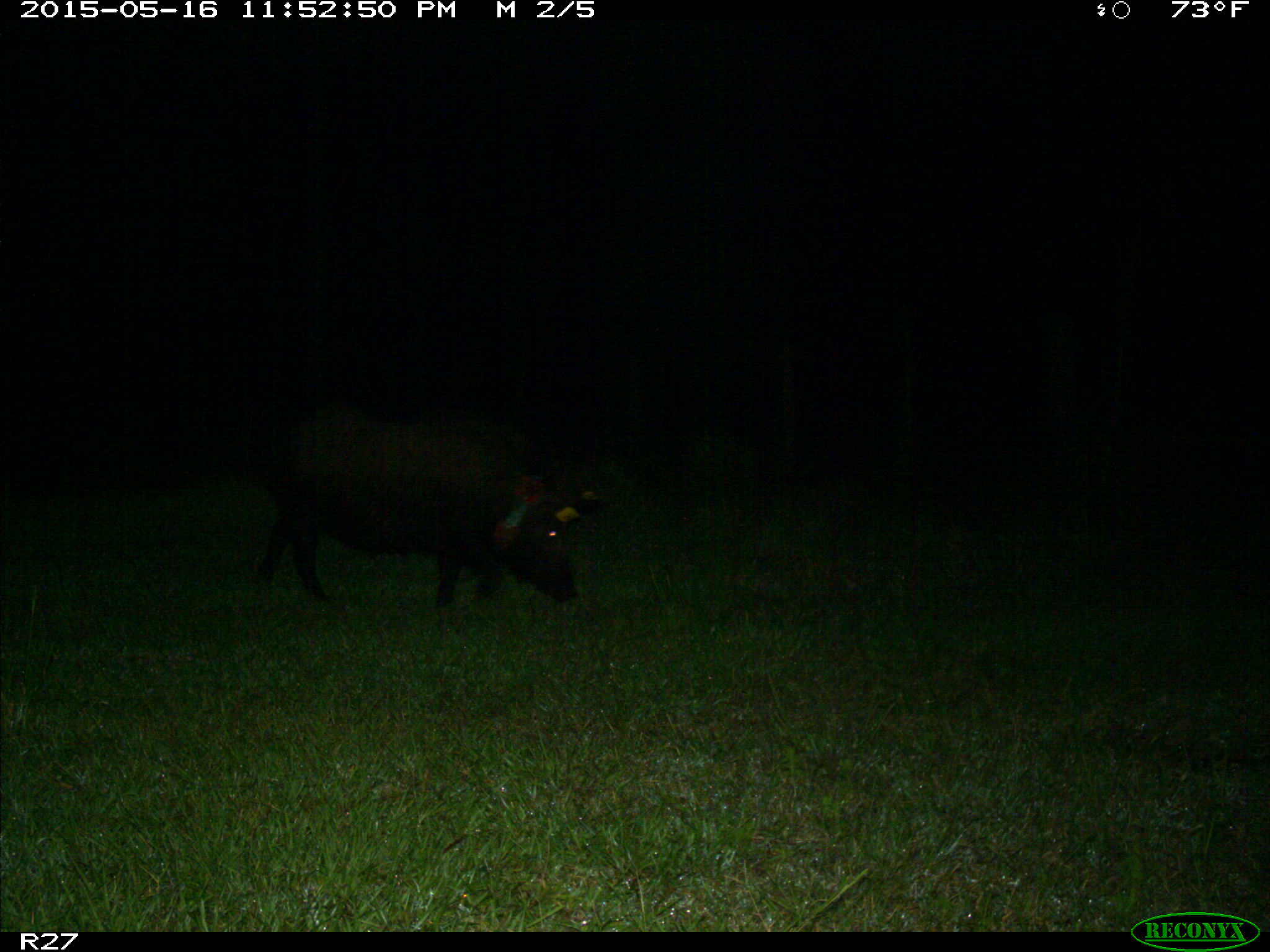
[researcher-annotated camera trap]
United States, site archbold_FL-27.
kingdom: Animalia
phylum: Chordata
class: Mammalia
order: Artiodactyla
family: Suidae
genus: Sus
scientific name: Sus scrofa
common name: wild boar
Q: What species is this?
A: Sus scrofa (wild boar).